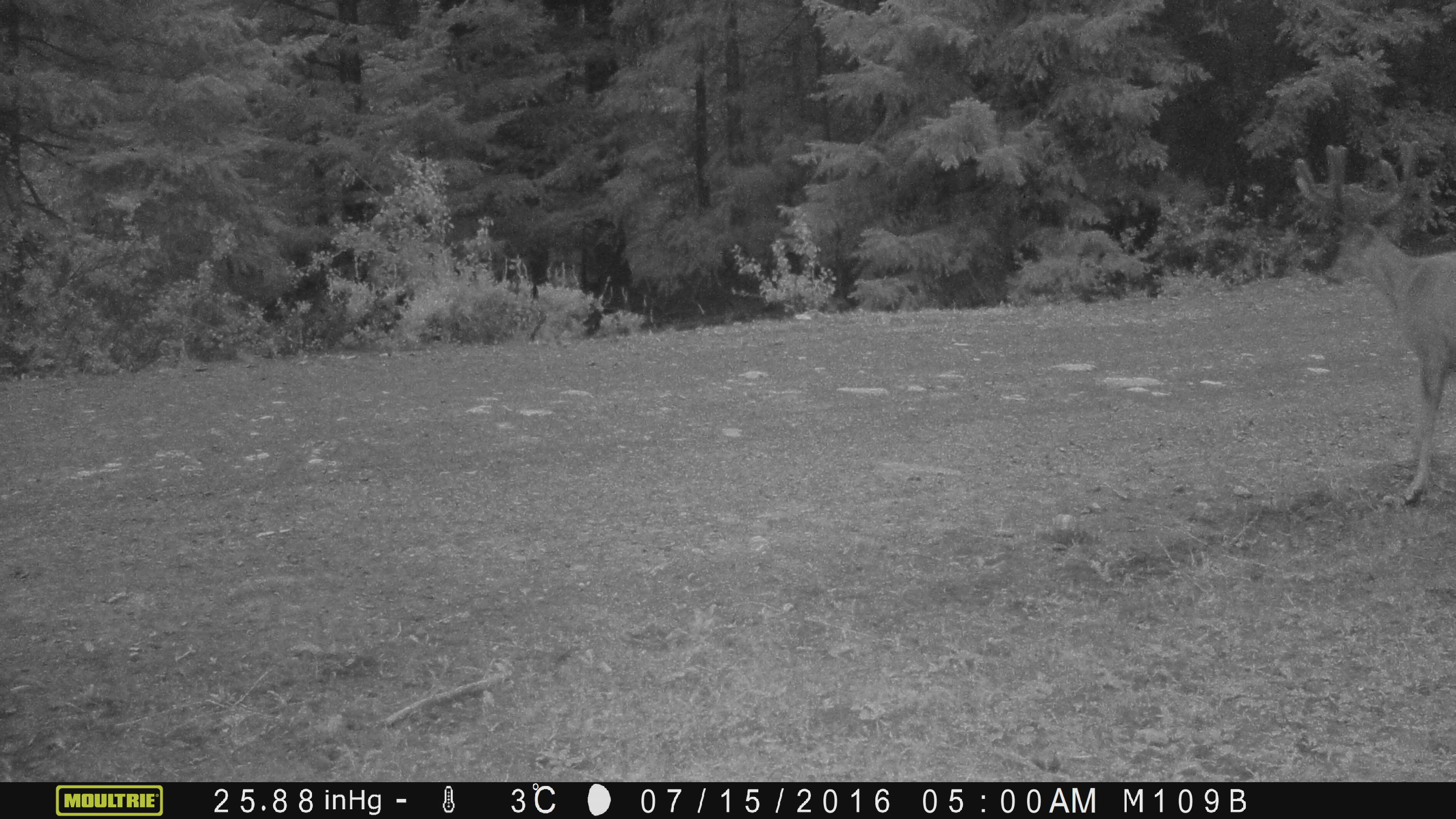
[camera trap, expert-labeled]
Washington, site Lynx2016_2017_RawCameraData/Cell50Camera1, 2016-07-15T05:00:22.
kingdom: Animalia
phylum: Chordata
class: Mammalia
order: Artiodactyla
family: Cervidae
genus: Odocoileus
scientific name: Odocoileus hemionus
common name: mule deer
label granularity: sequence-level